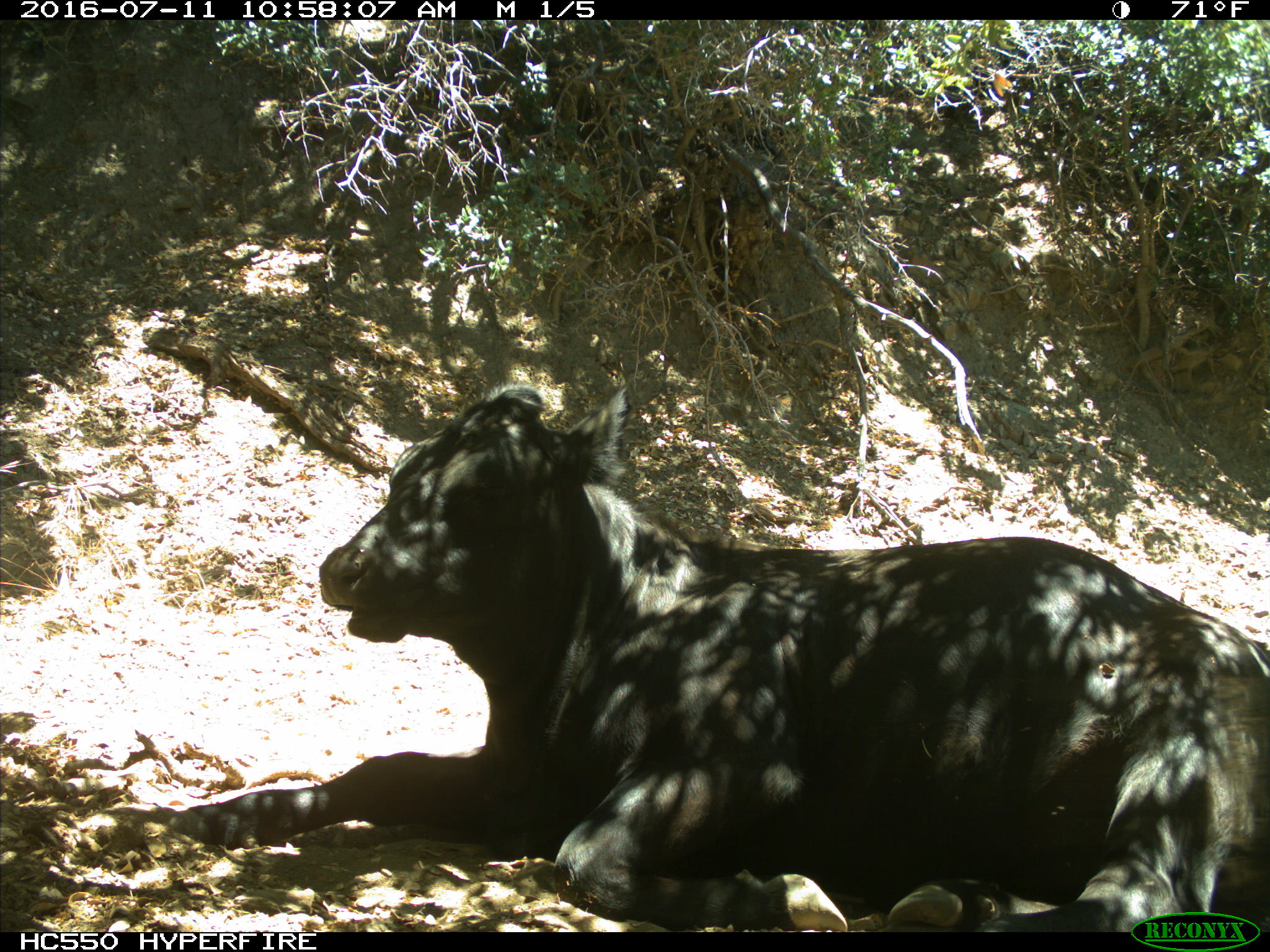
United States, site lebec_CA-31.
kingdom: Animalia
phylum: Chordata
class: Mammalia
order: Artiodactyla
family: Bovidae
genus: Bos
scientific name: Bos taurus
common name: domestic cow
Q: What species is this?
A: Bos taurus (domestic cow).